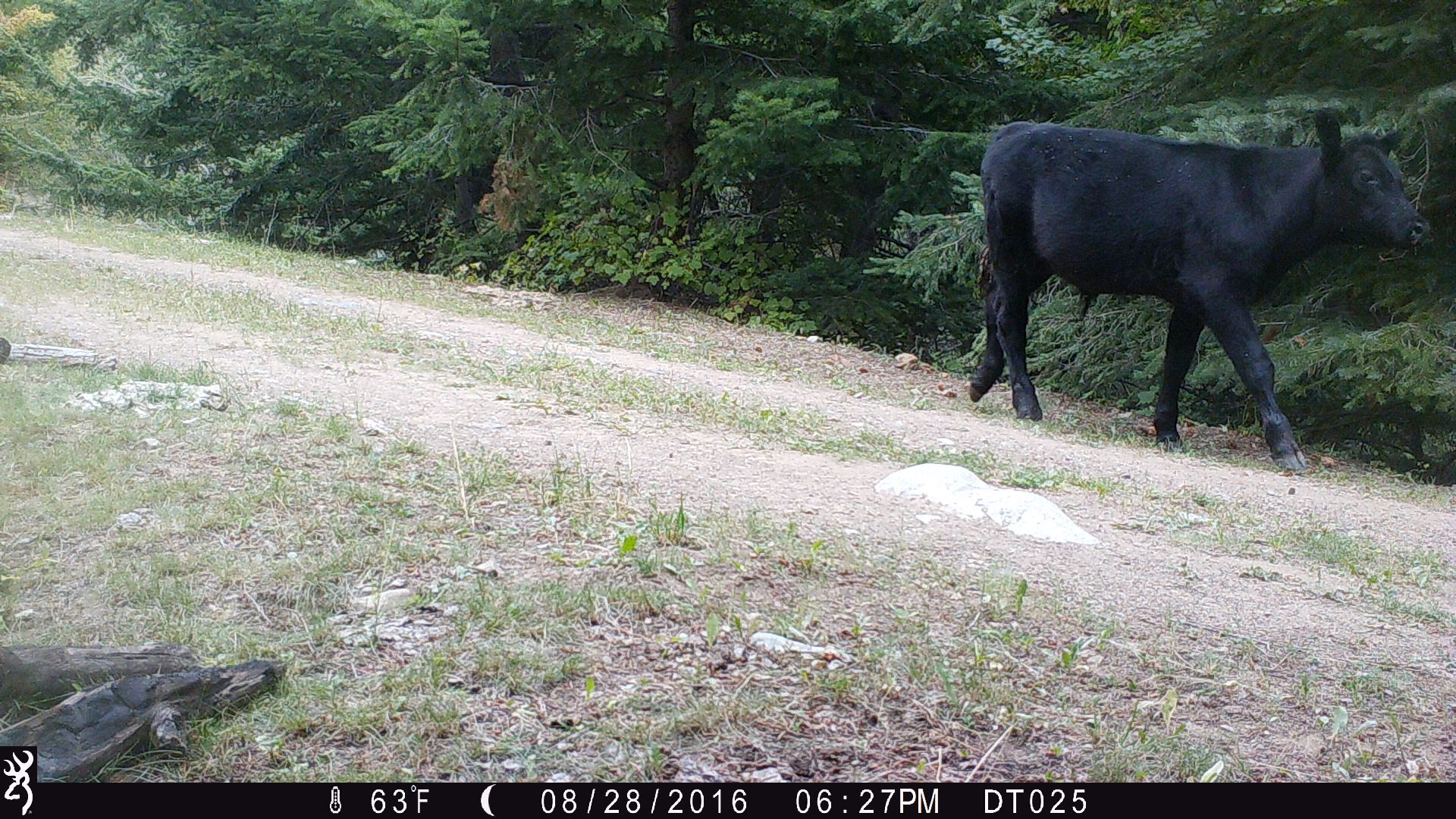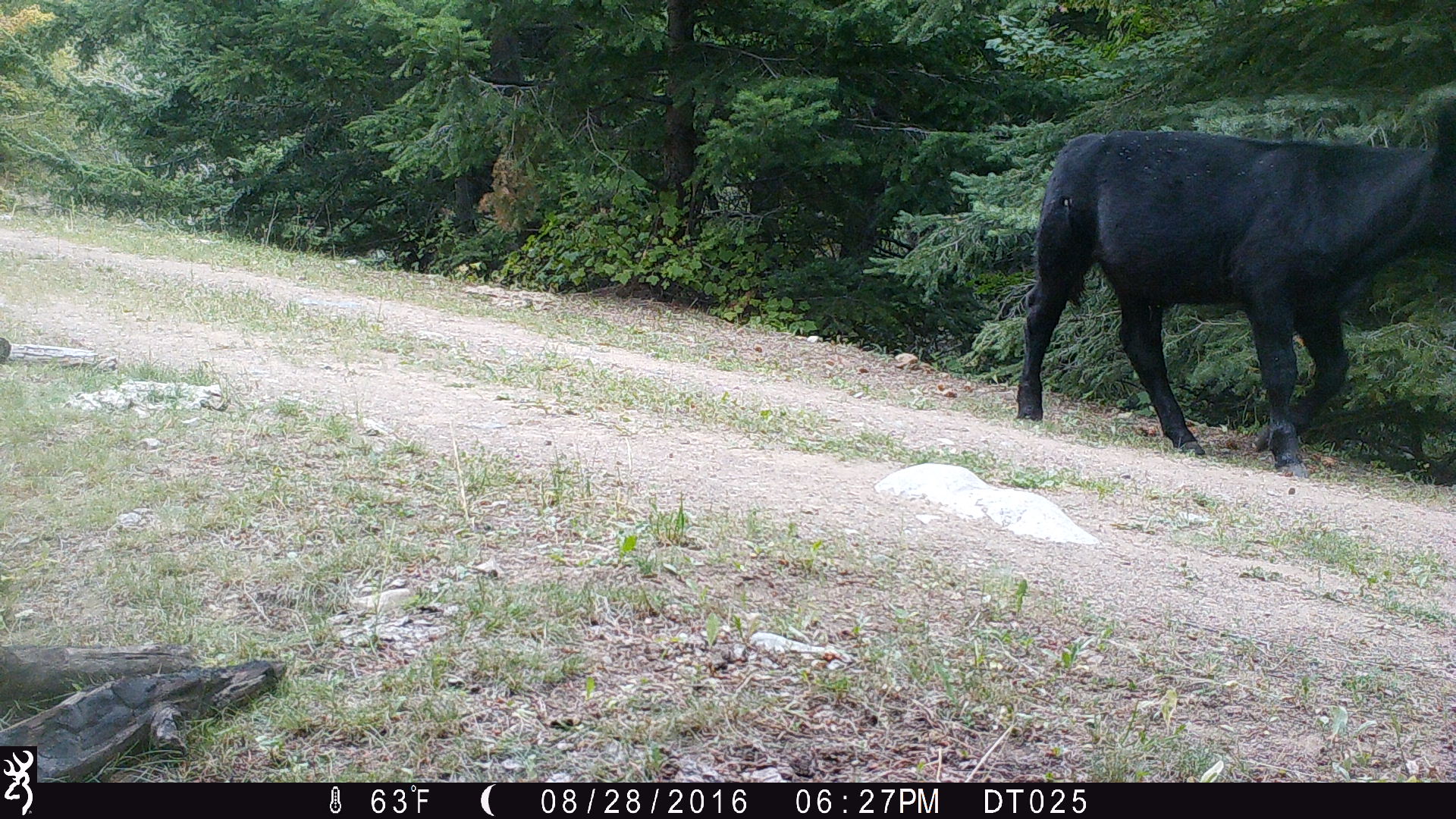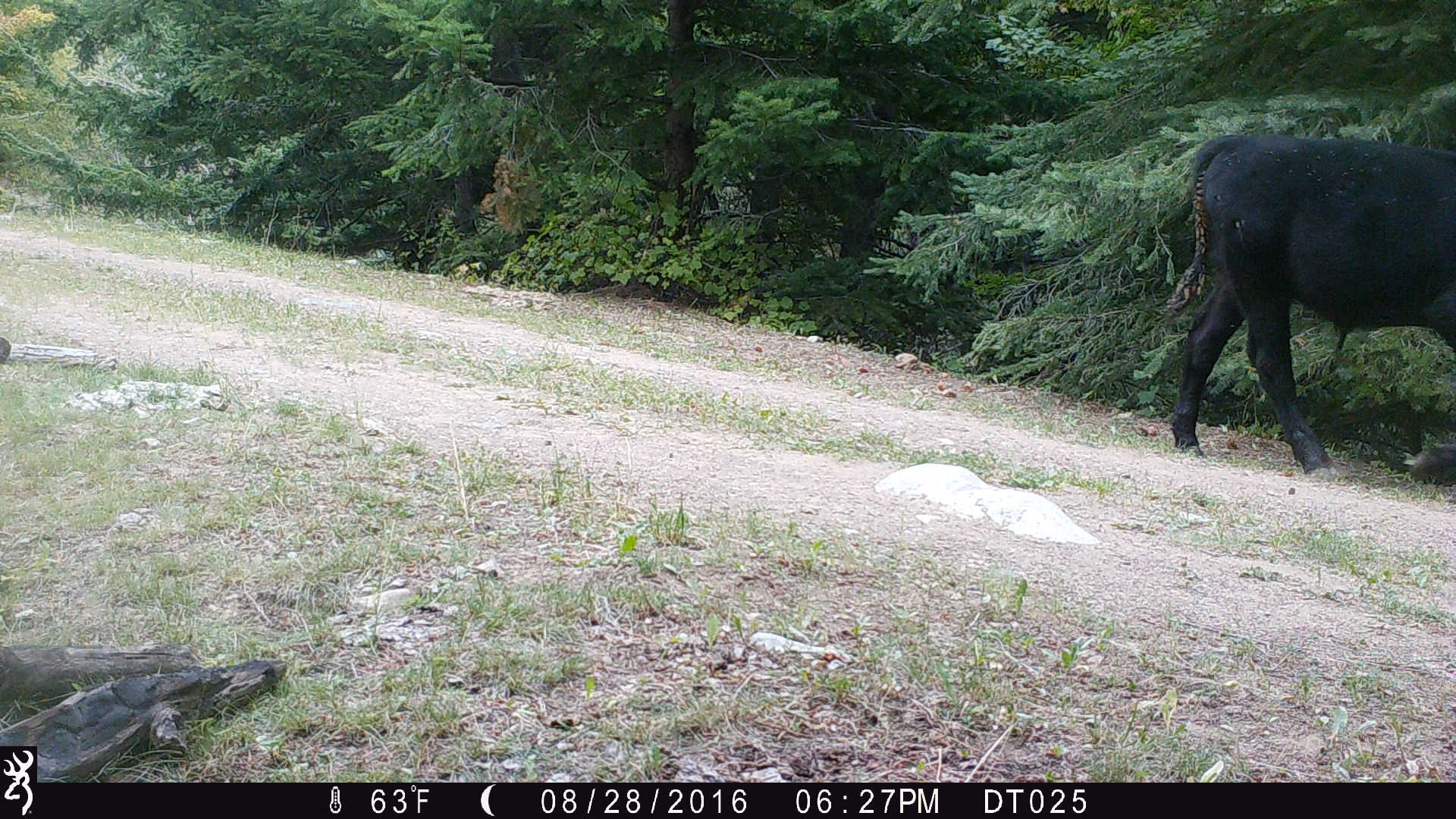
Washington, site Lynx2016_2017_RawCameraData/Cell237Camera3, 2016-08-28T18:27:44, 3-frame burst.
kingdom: Animalia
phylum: Chordata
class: Mammalia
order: Artiodactyla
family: Bovidae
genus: Bos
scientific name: Bos taurus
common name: domestic cattle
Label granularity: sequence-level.